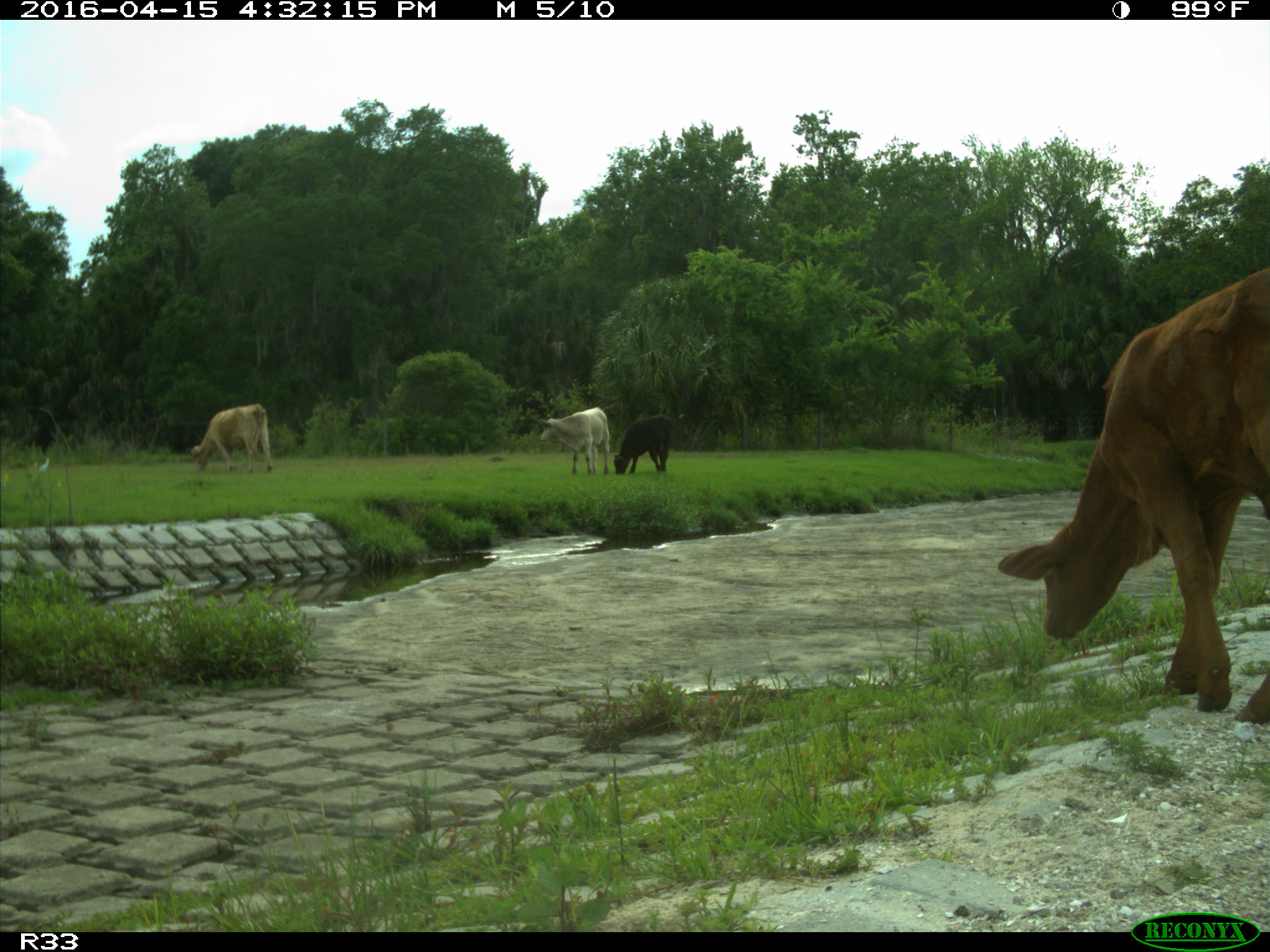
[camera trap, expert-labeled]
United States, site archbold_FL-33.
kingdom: Animalia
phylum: Chordata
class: Mammalia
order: Artiodactyla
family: Bovidae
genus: Bos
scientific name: Bos taurus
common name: domestic cow